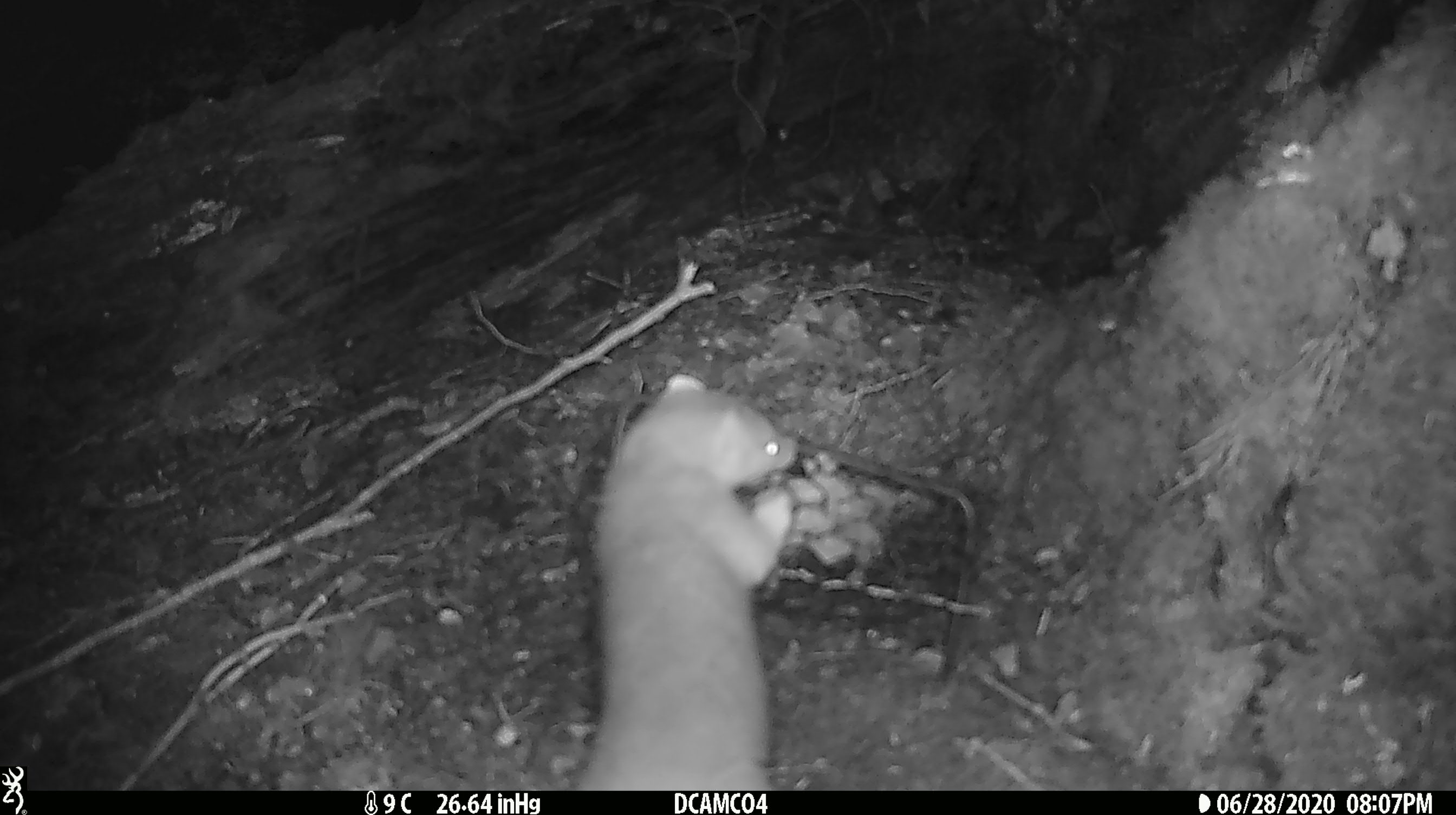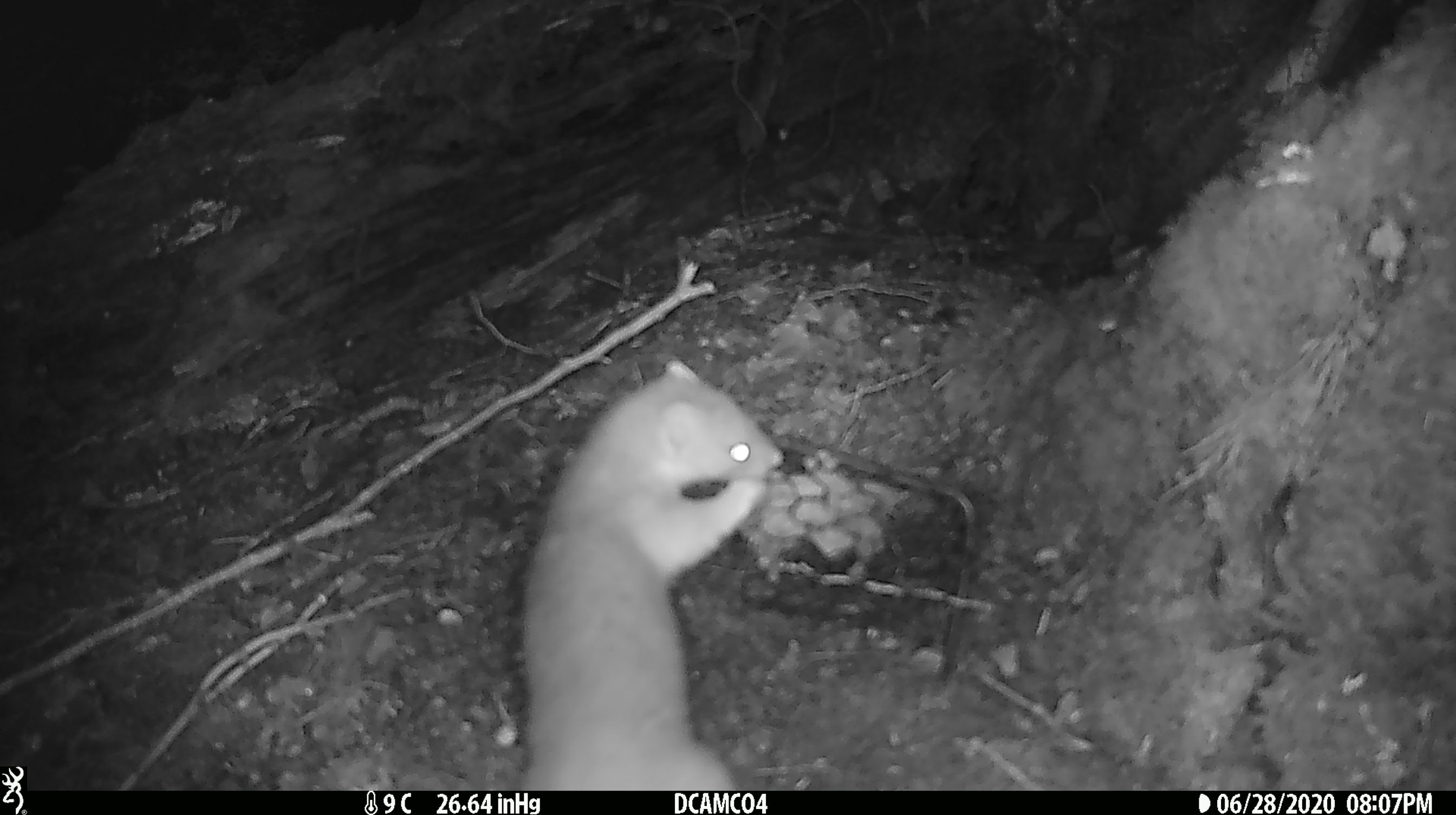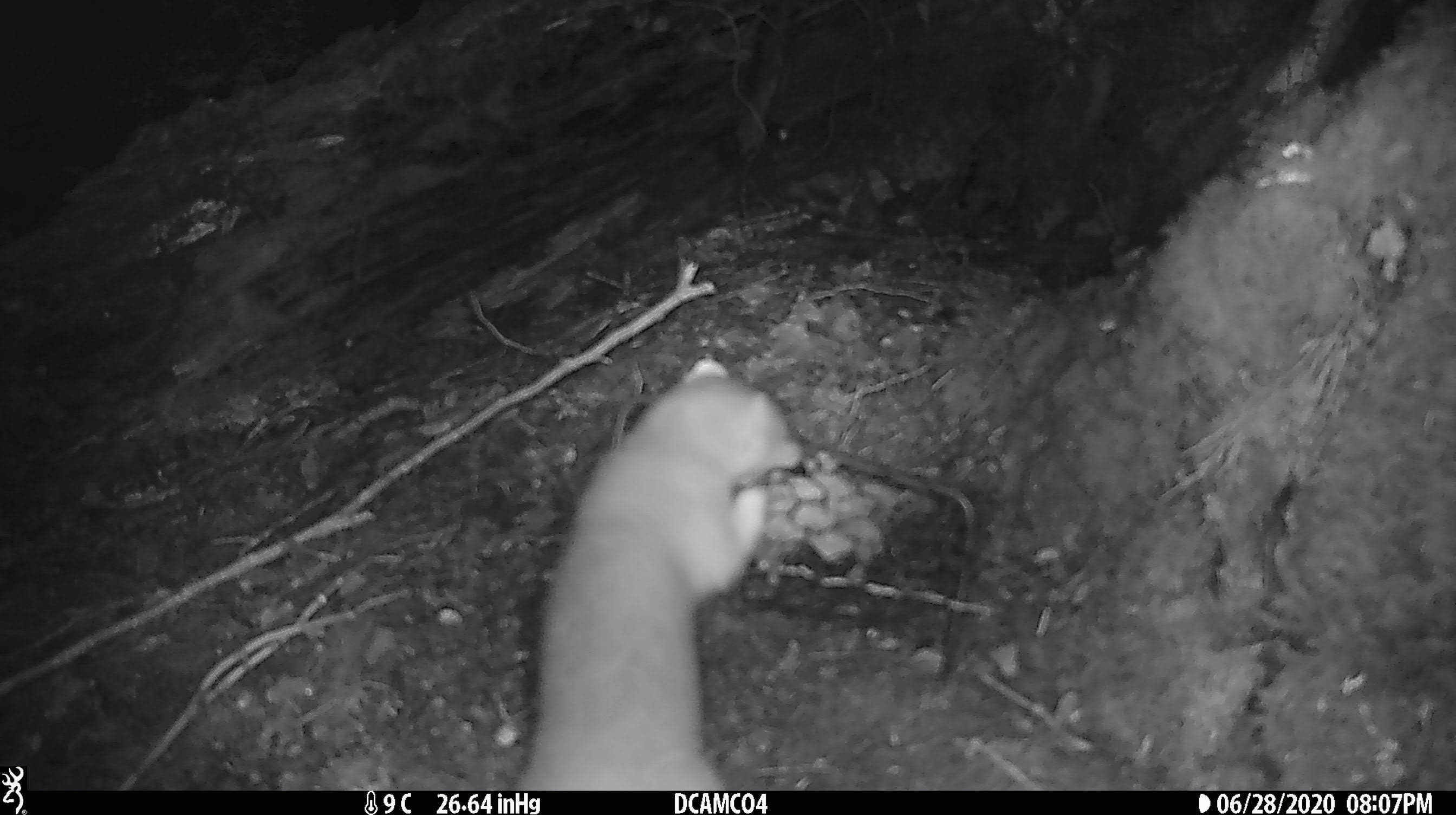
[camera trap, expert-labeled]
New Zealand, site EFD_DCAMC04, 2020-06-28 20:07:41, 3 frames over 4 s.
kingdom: Animalia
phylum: Chordata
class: Mammalia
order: Carnivora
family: Mustelidae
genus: Mustela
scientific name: Mustela erminea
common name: stoat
Stoat (Mustela erminea).